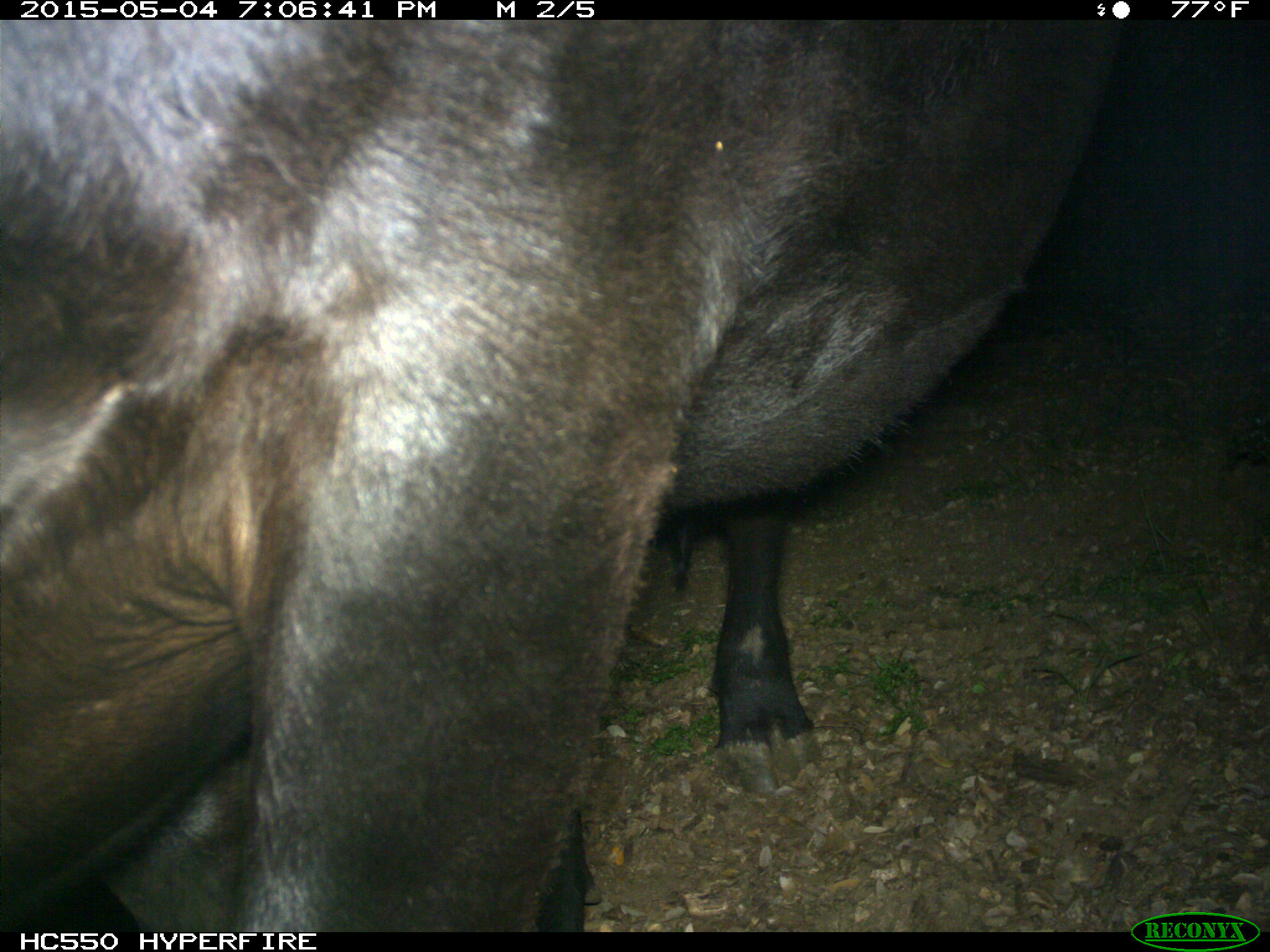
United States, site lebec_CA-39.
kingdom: Animalia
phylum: Chordata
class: Mammalia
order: Artiodactyla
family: Bovidae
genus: Bos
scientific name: Bos taurus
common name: domestic cow